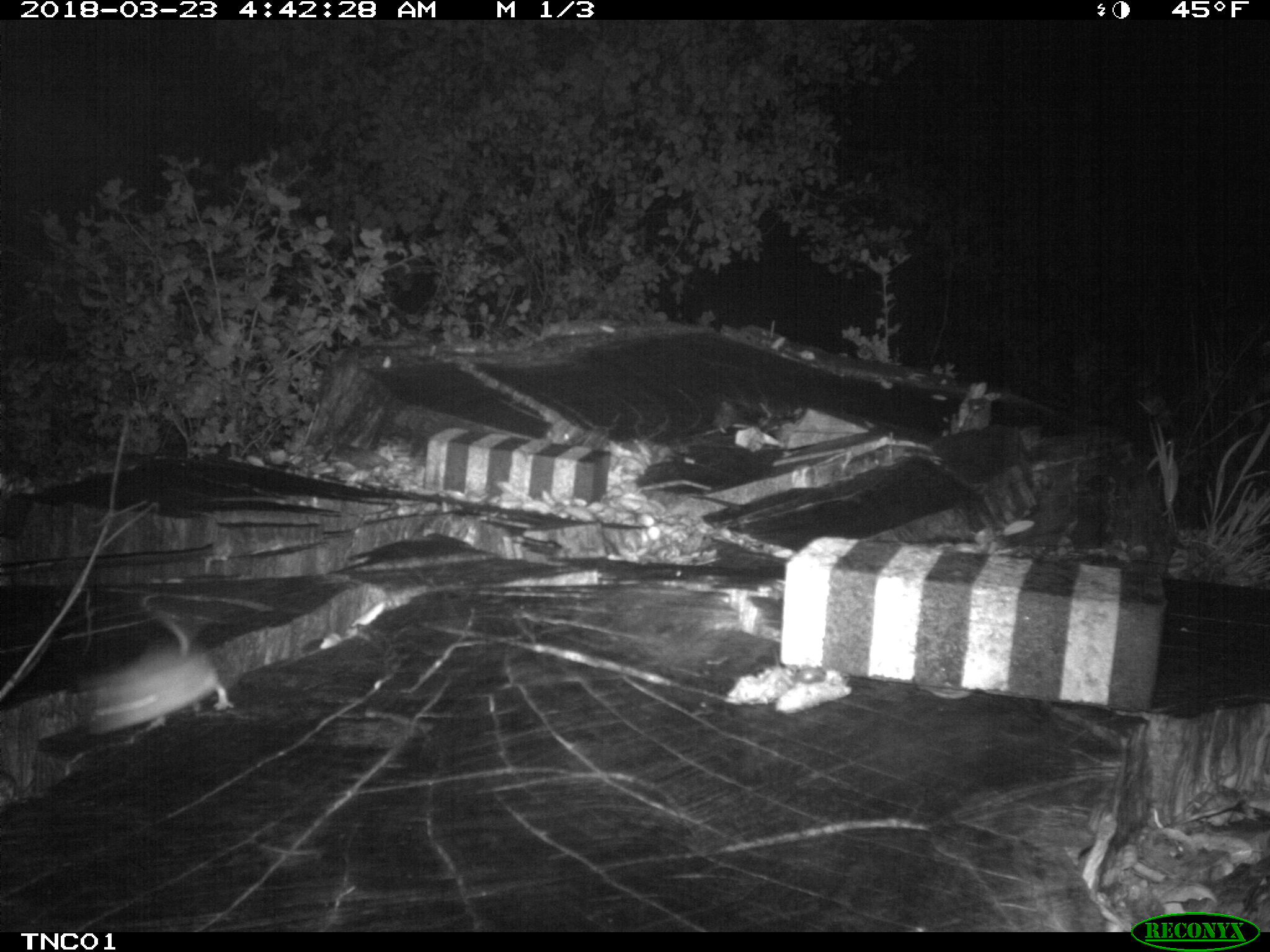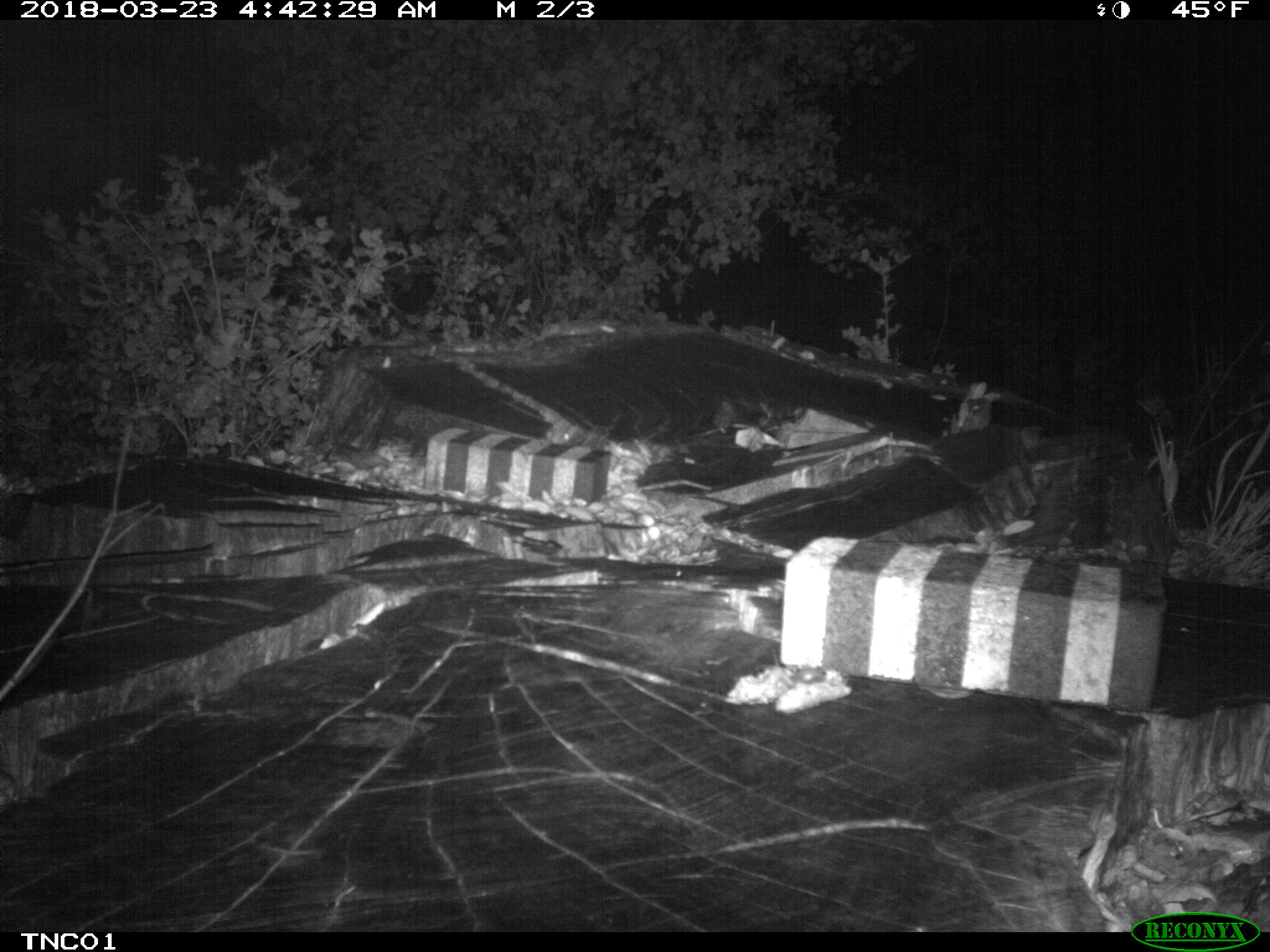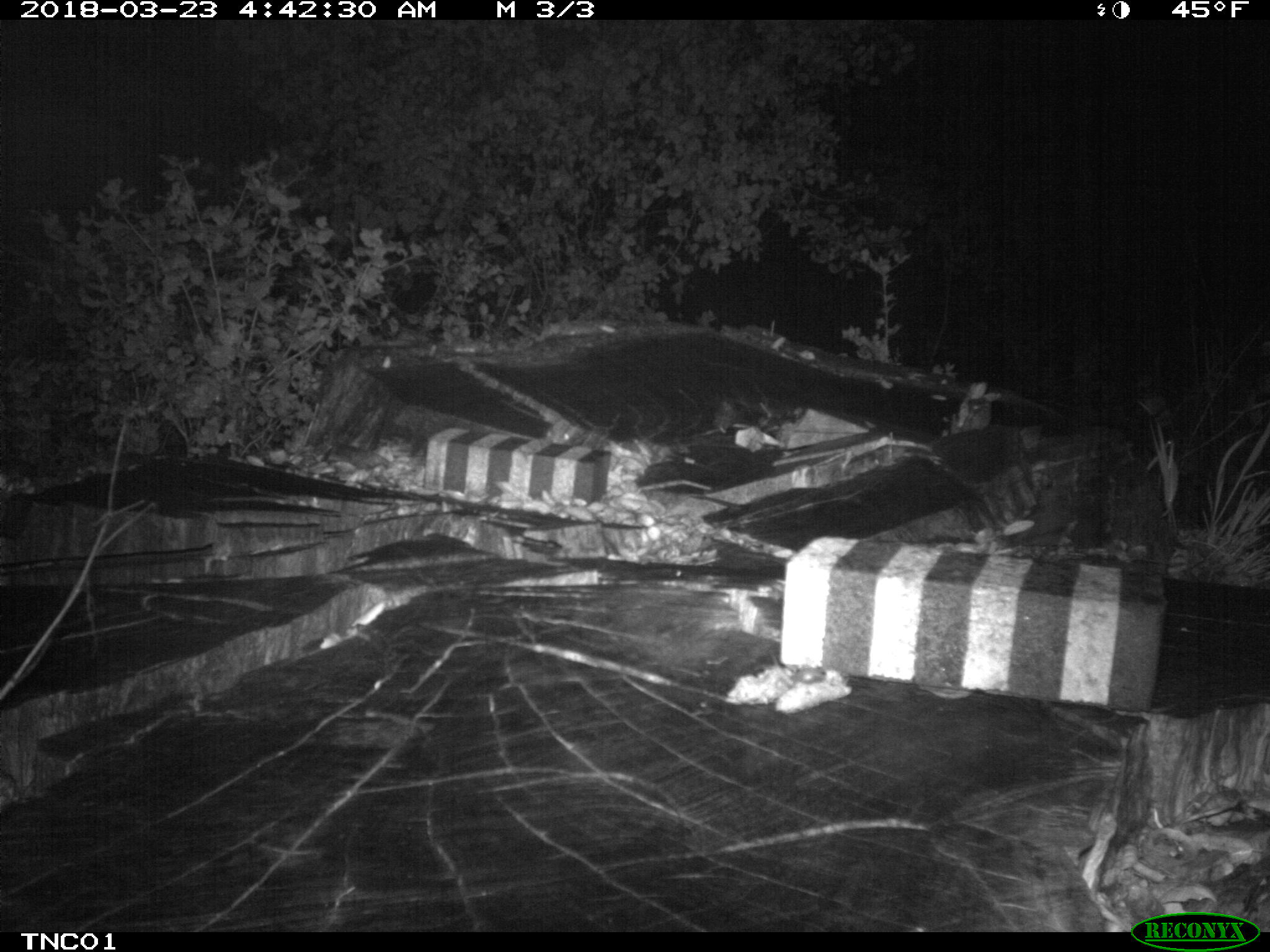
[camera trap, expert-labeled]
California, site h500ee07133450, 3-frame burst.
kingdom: Animalia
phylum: Chordata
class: Mammalia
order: Rodentia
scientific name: Rodentia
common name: rodent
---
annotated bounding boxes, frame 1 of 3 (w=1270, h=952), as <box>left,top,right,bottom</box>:
rodent: <box>82,605,235,738</box>